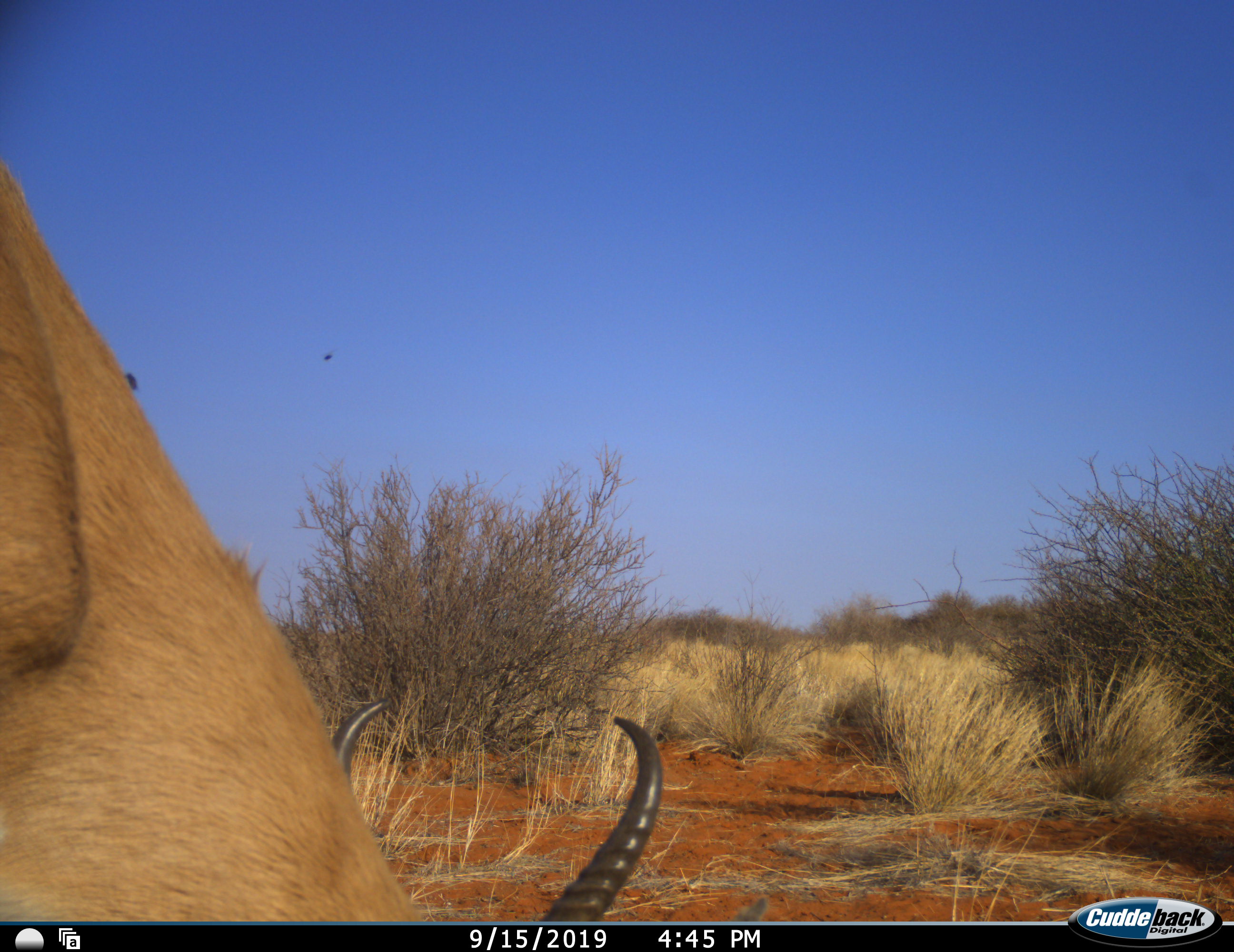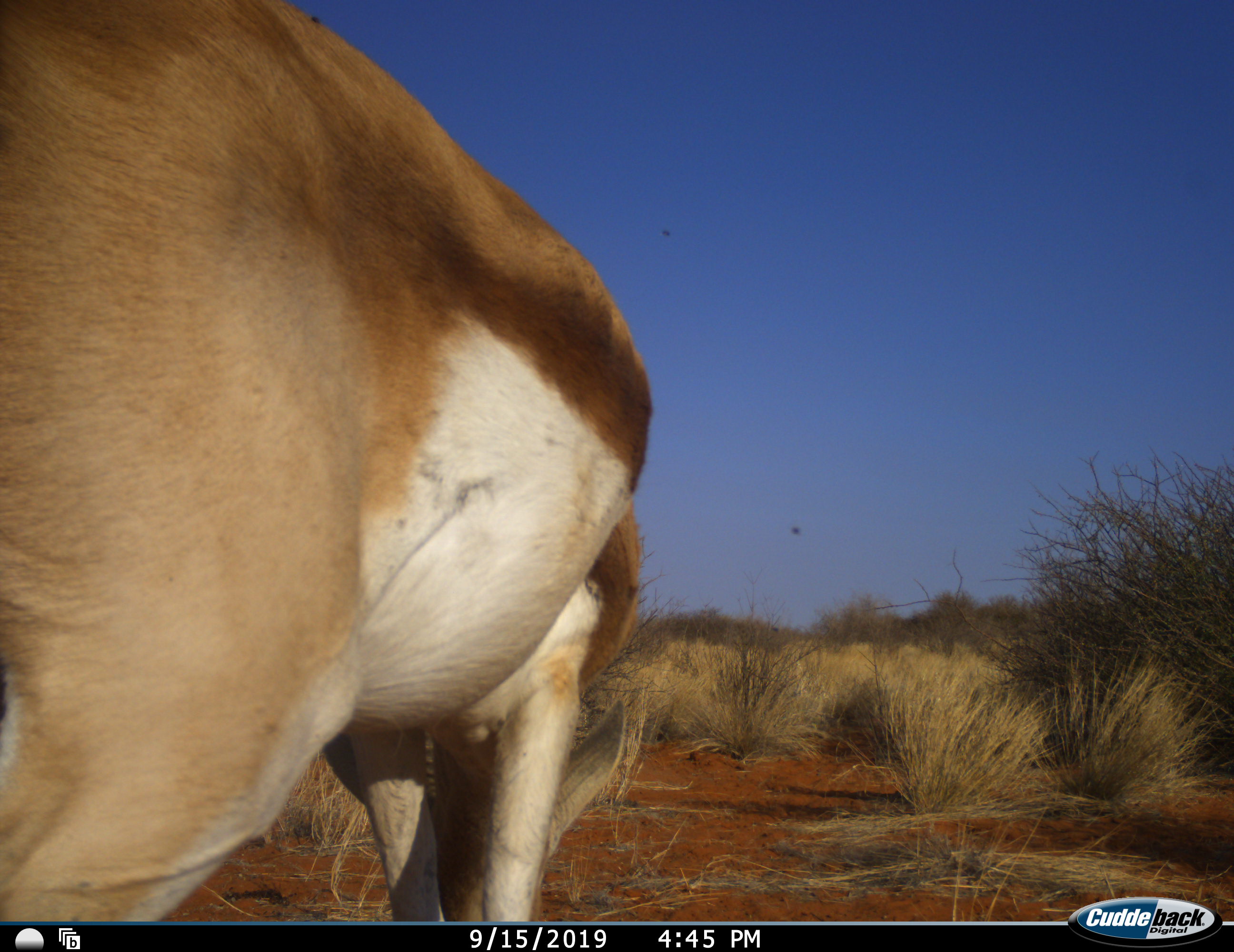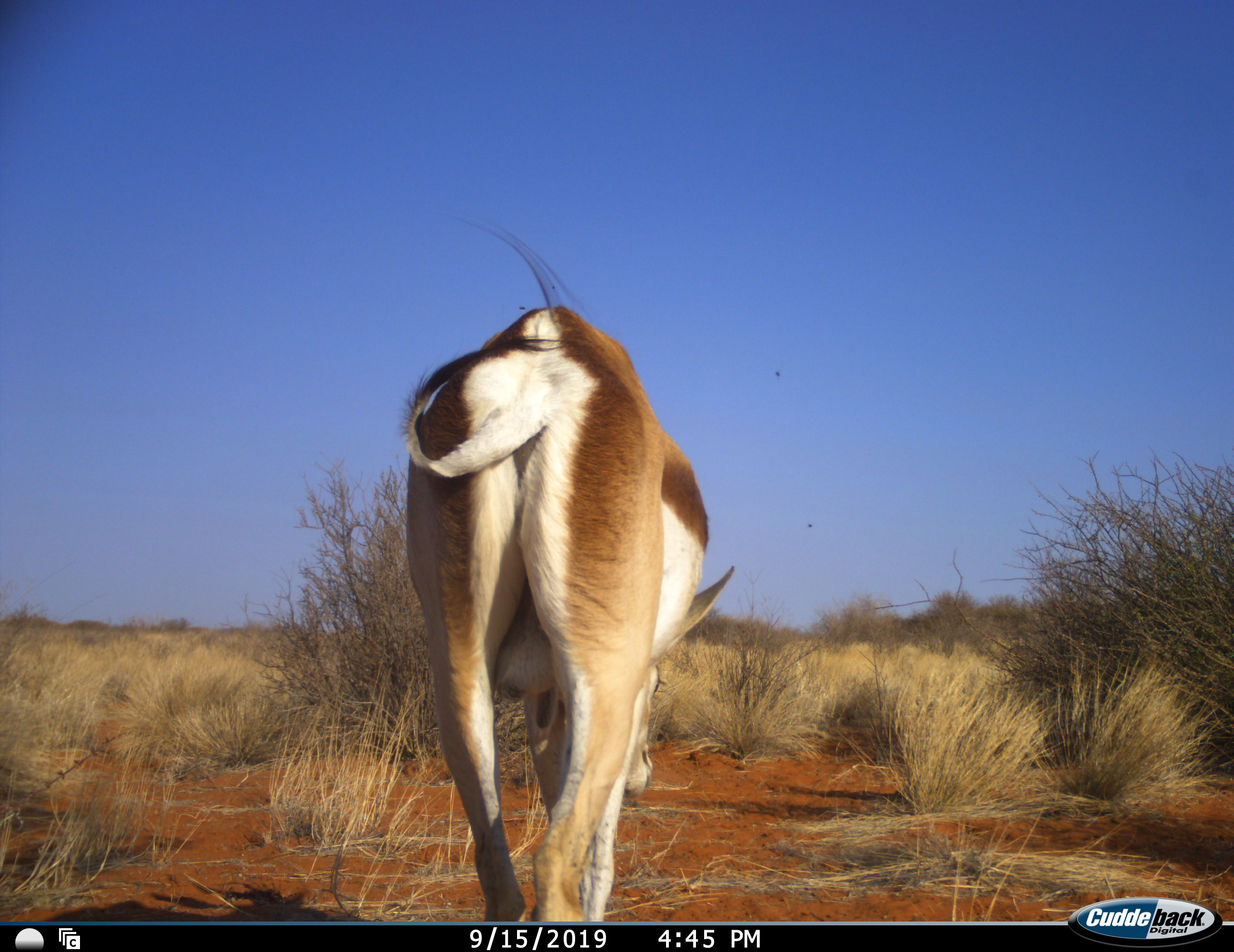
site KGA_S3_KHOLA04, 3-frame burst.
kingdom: Animalia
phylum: Chordata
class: Mammalia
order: Artiodactyla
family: Bovidae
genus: Antidorcas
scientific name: Antidorcas marsupialis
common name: springbok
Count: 1.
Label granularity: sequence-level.